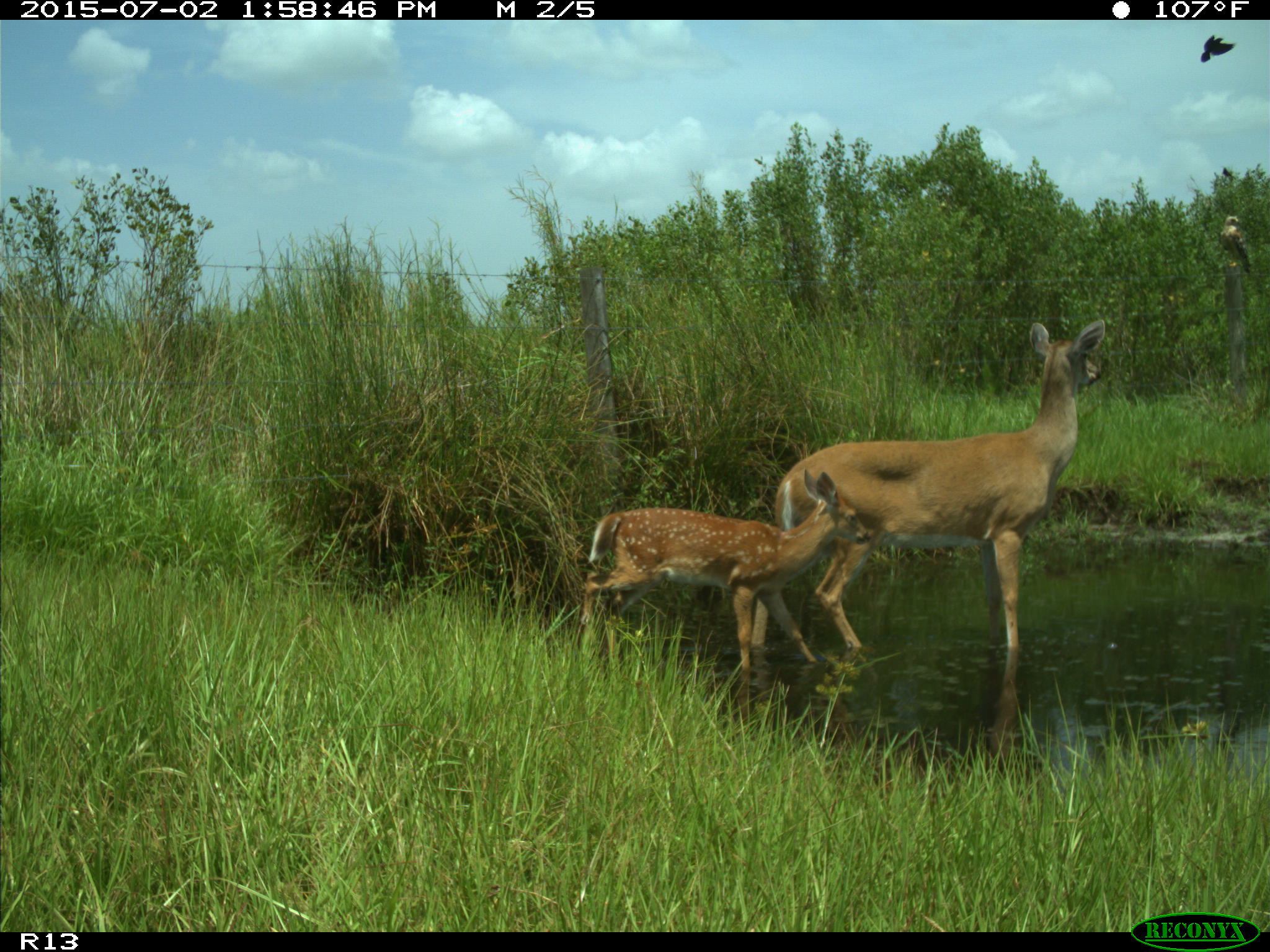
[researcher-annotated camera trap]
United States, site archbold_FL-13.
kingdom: Animalia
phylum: Chordata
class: Mammalia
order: Artiodactyla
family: Cervidae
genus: Odocoileus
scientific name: Odocoileus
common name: deer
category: unidentified deer